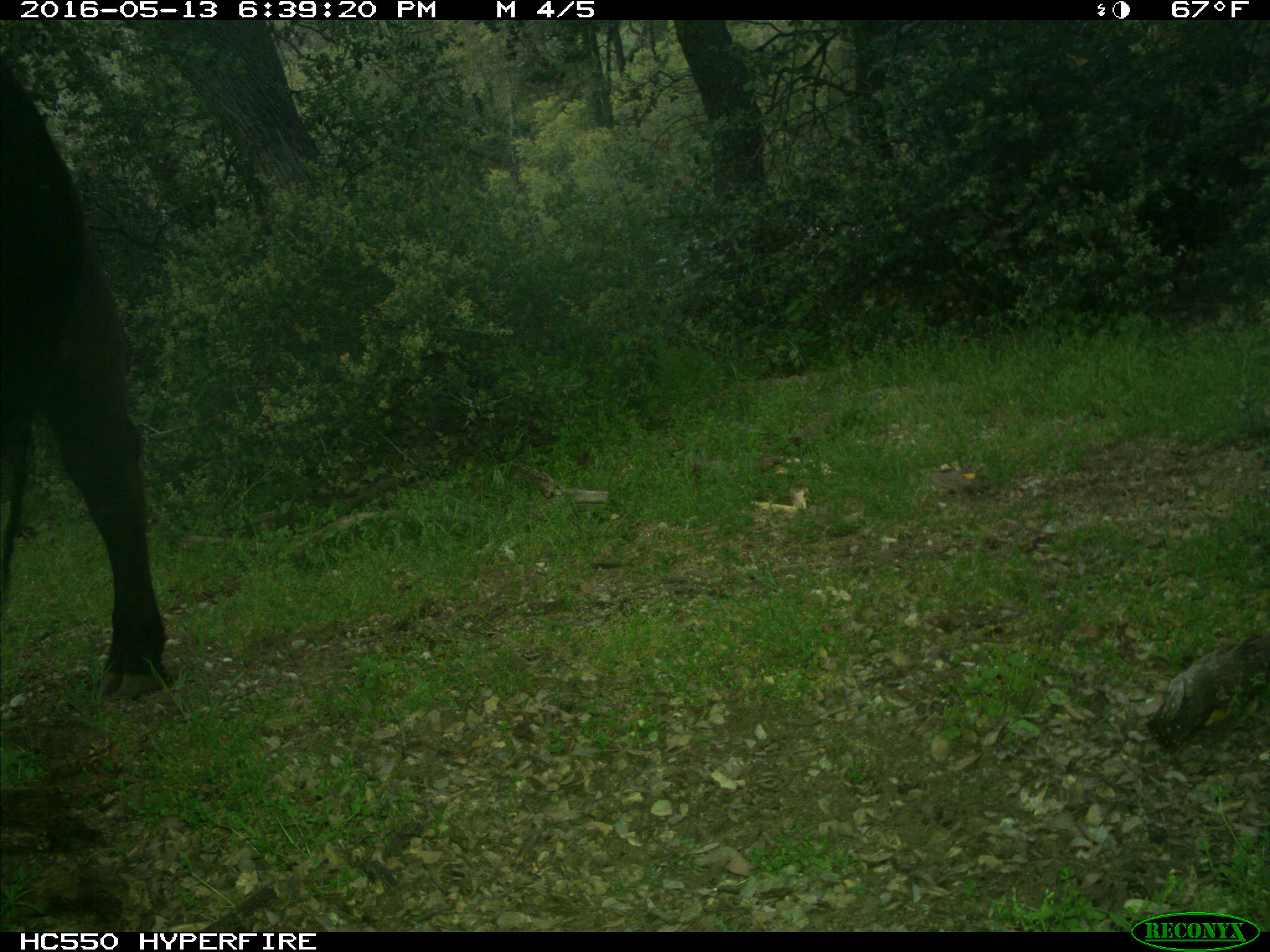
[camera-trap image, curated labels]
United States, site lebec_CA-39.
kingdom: Animalia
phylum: Chordata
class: Mammalia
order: Artiodactyla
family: Bovidae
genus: Bos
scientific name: Bos taurus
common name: domestic cow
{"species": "Bos taurus (domestic cow)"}